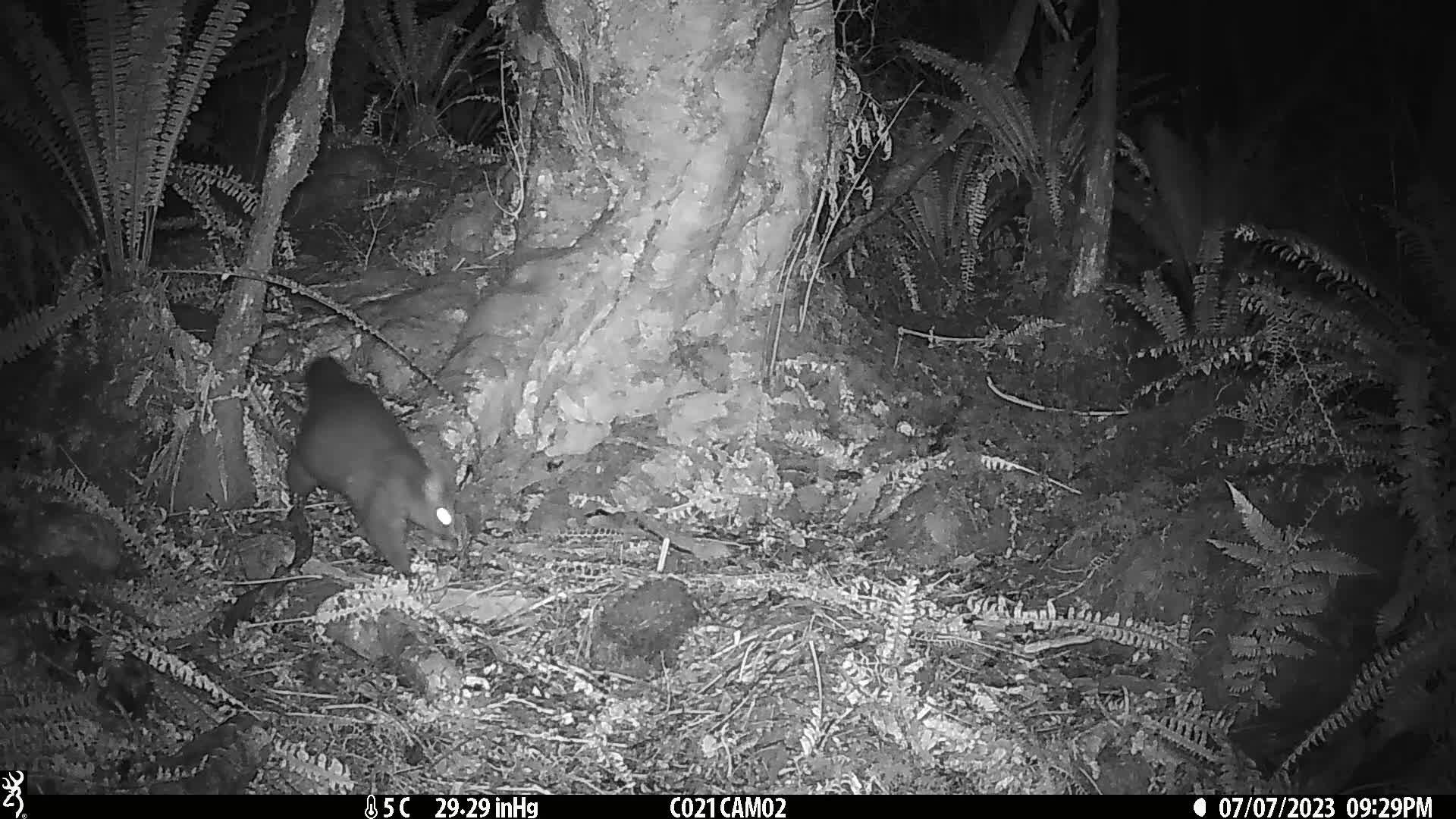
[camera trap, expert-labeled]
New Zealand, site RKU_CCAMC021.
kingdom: Animalia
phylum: Chordata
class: Mammalia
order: Diprotodontia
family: Phalangeridae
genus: Trichosurus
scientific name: Trichosurus vulpecula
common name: common brushtail possum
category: possum